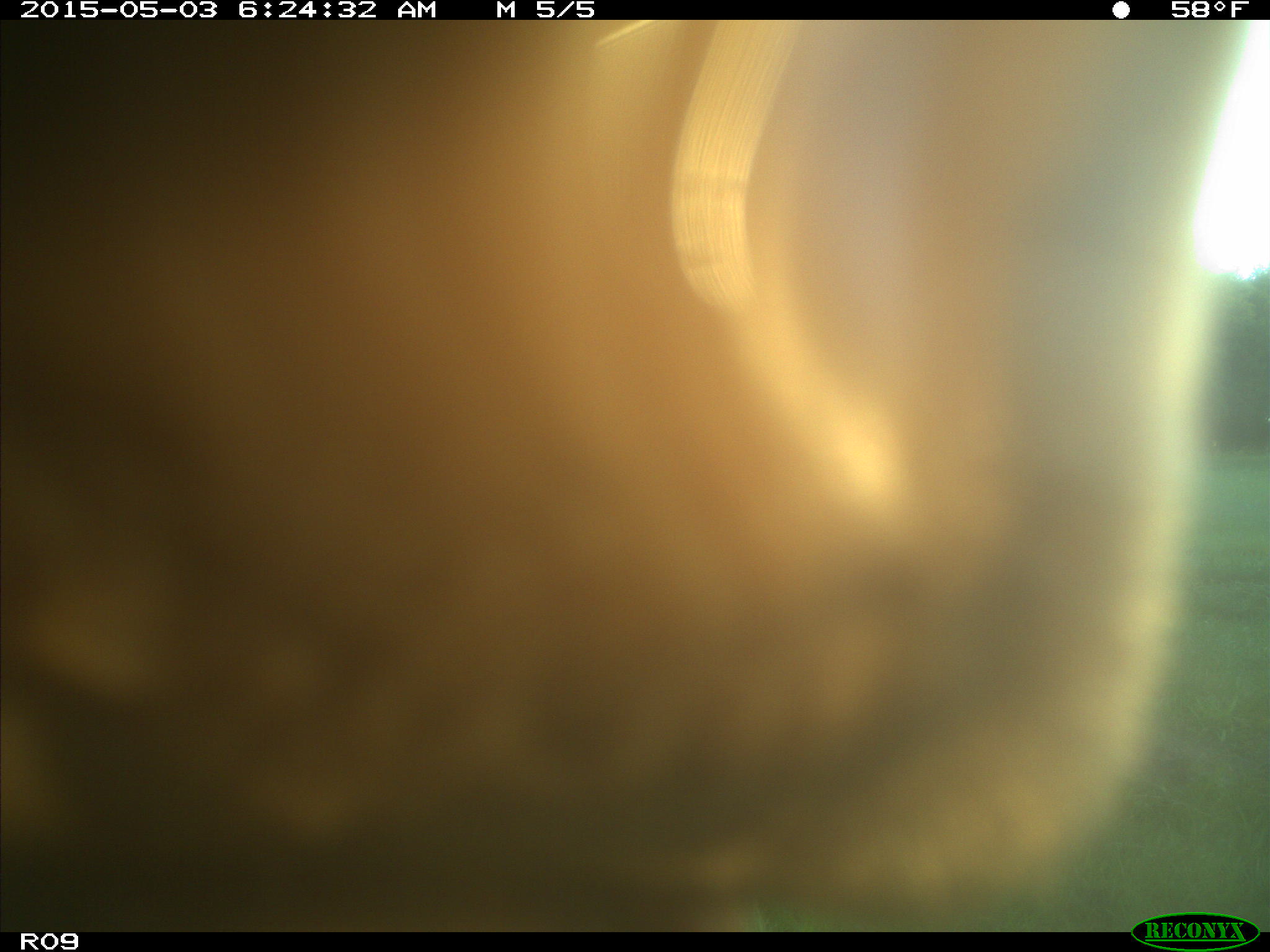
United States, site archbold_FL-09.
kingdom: Animalia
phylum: Chordata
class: Mammalia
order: Artiodactyla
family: Bovidae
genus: Bos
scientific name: Bos taurus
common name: domestic cow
Bos taurus (domestic cow).